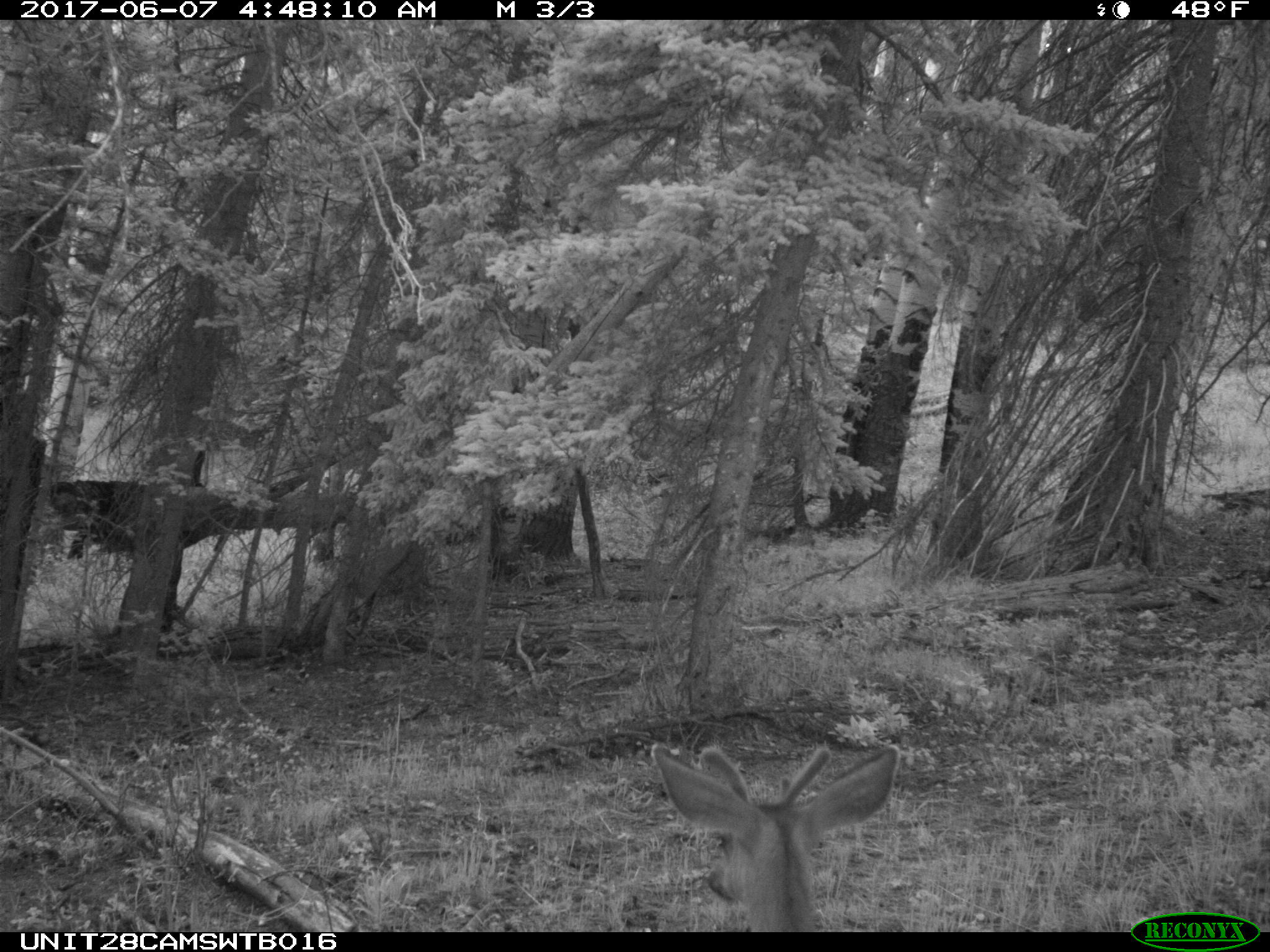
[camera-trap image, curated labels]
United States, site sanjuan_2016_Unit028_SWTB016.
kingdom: Animalia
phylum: Chordata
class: Mammalia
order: Artiodactyla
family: Cervidae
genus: Odocoileus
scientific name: Odocoileus hemionus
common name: mule deer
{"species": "Odocoileus hemionus (mule deer)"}